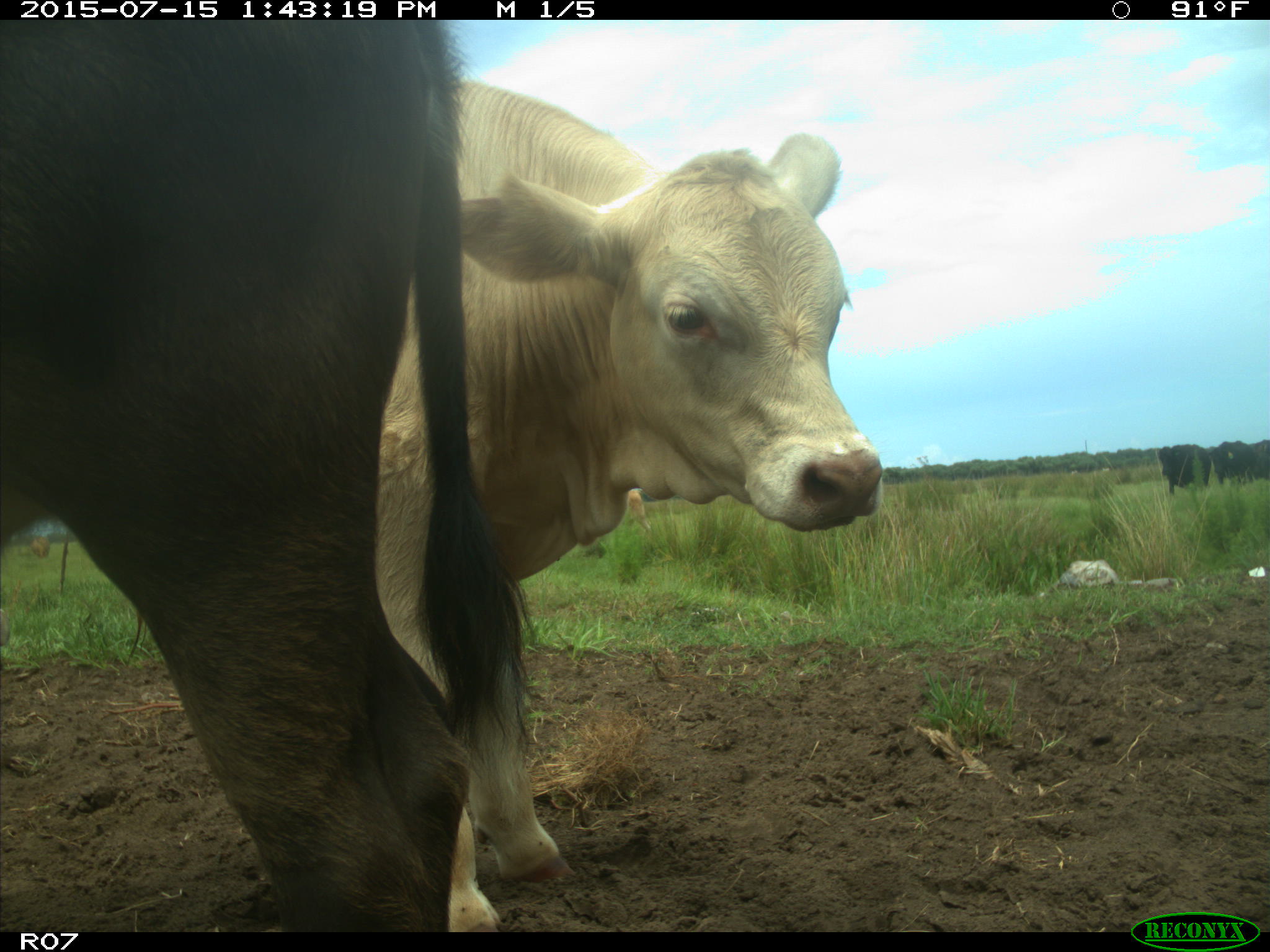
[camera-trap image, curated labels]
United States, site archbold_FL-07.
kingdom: Animalia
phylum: Chordata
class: Mammalia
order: Artiodactyla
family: Bovidae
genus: Bos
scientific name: Bos taurus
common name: domestic cow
Bos taurus (domestic cow).